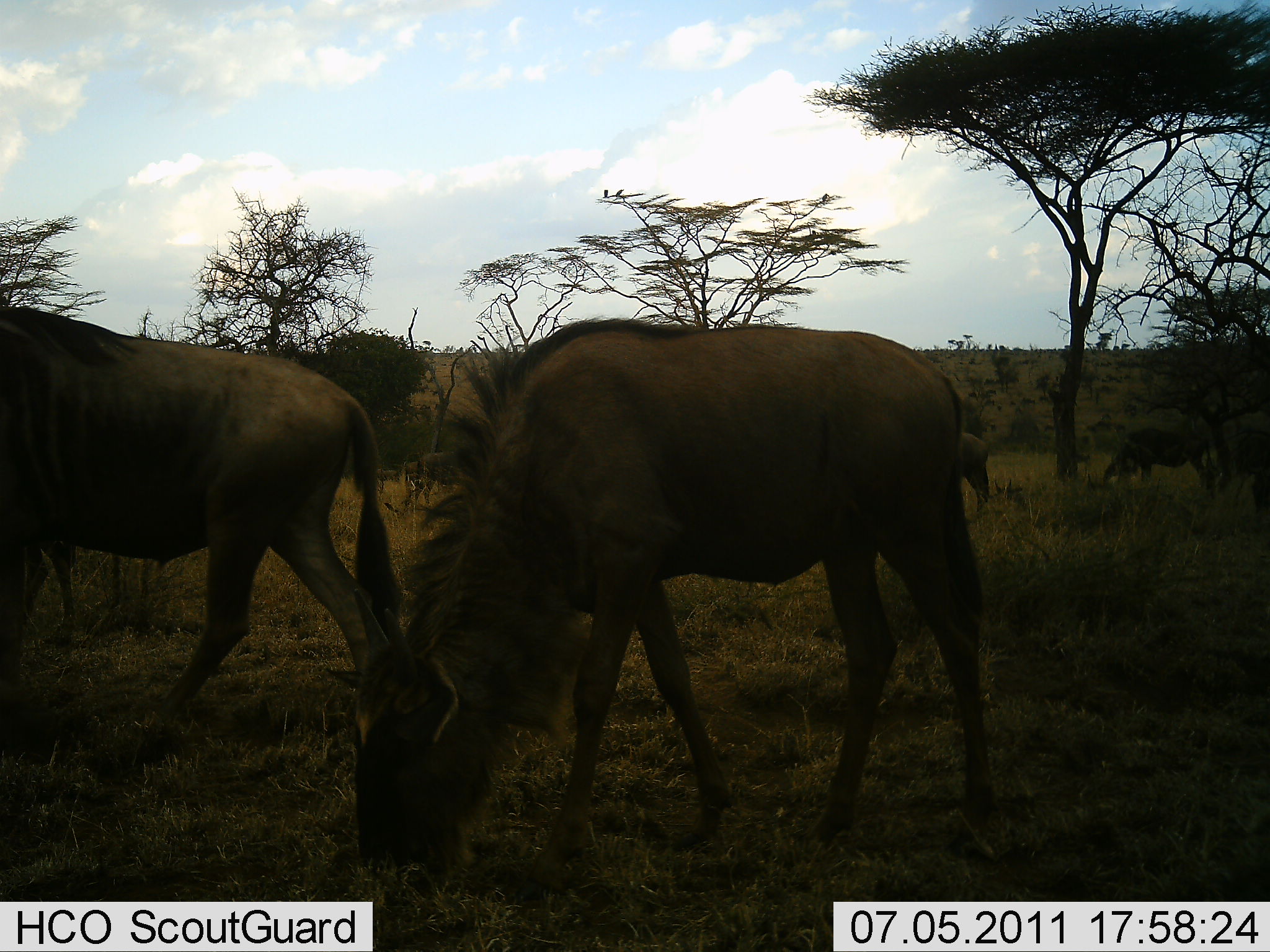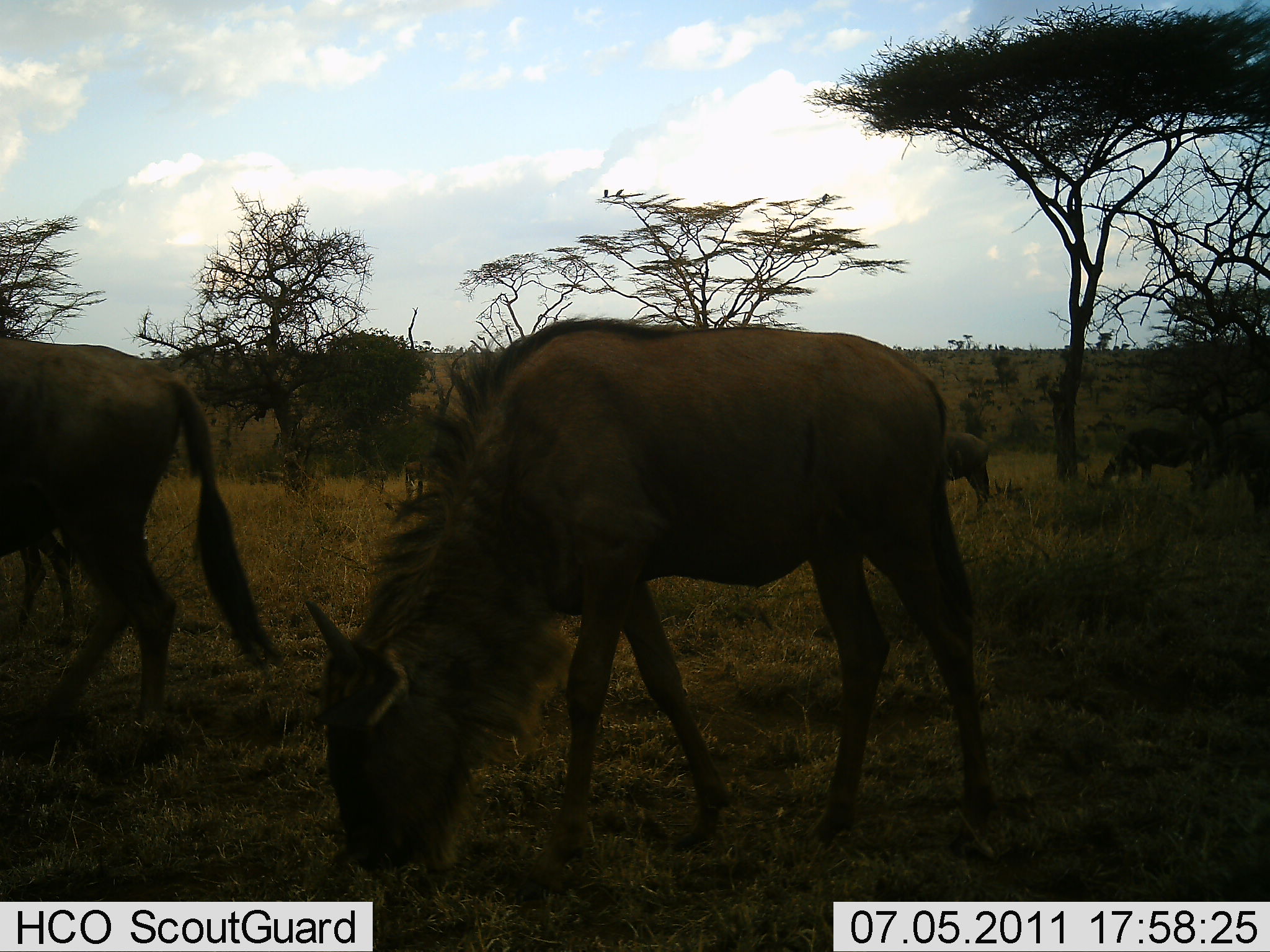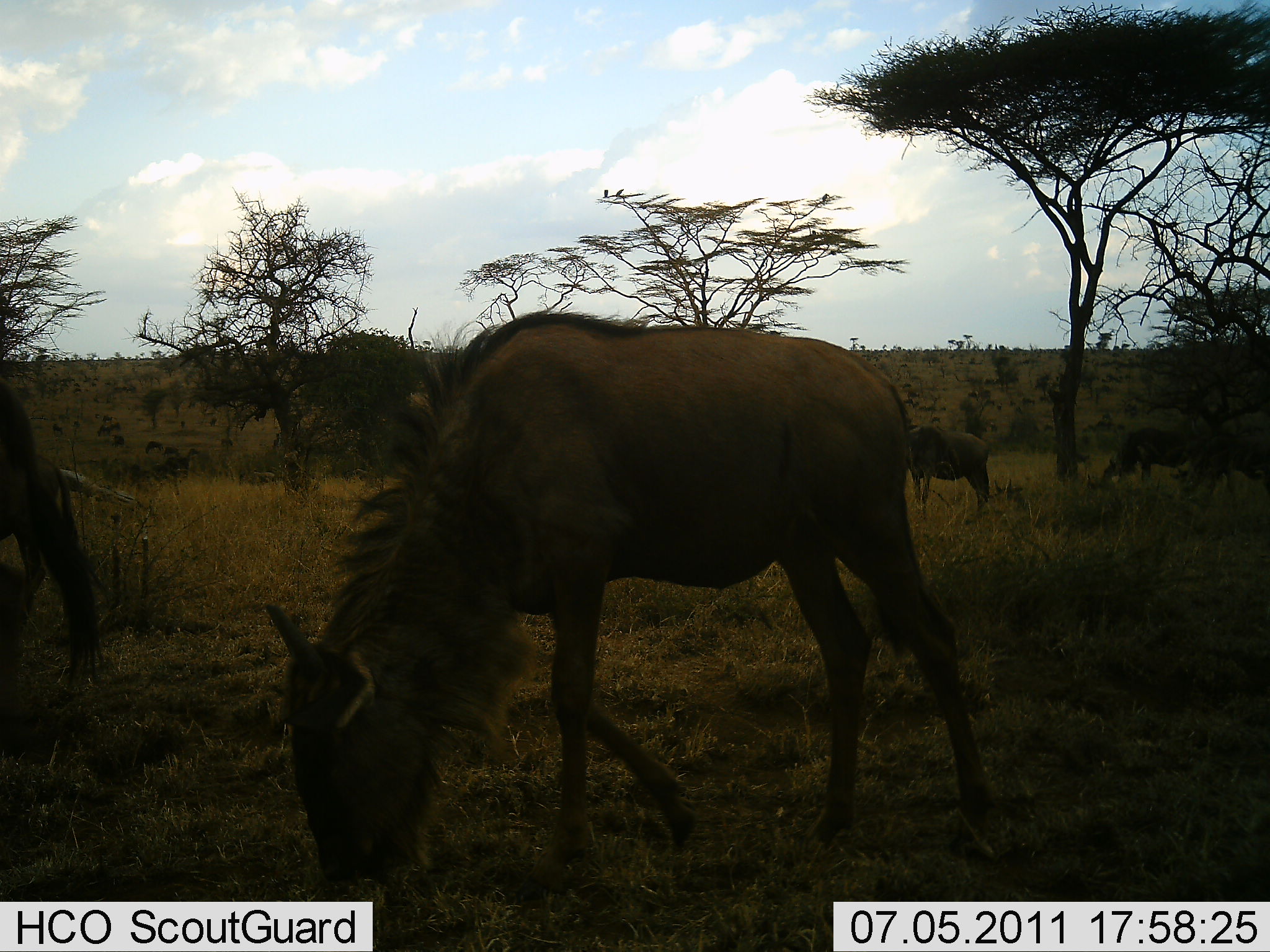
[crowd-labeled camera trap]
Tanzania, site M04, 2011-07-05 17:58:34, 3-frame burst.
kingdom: Animalia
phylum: Chordata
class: Mammalia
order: Artiodactyla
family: Bovidae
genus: Connochaetes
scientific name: Connochaetes taurinus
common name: blue wildebeest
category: wildebeest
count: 5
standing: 27%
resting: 0%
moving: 36%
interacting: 0%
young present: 0%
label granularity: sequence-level